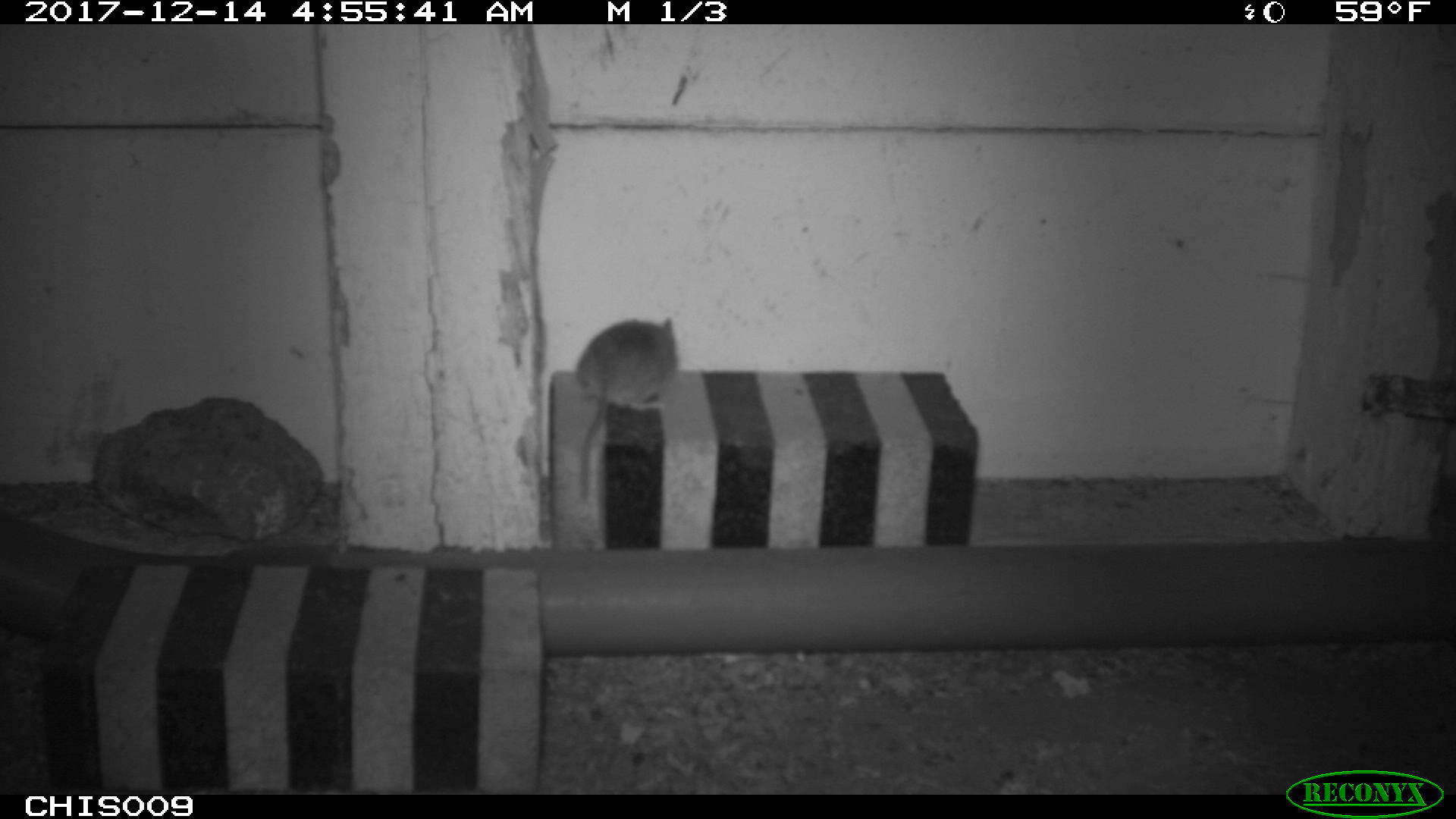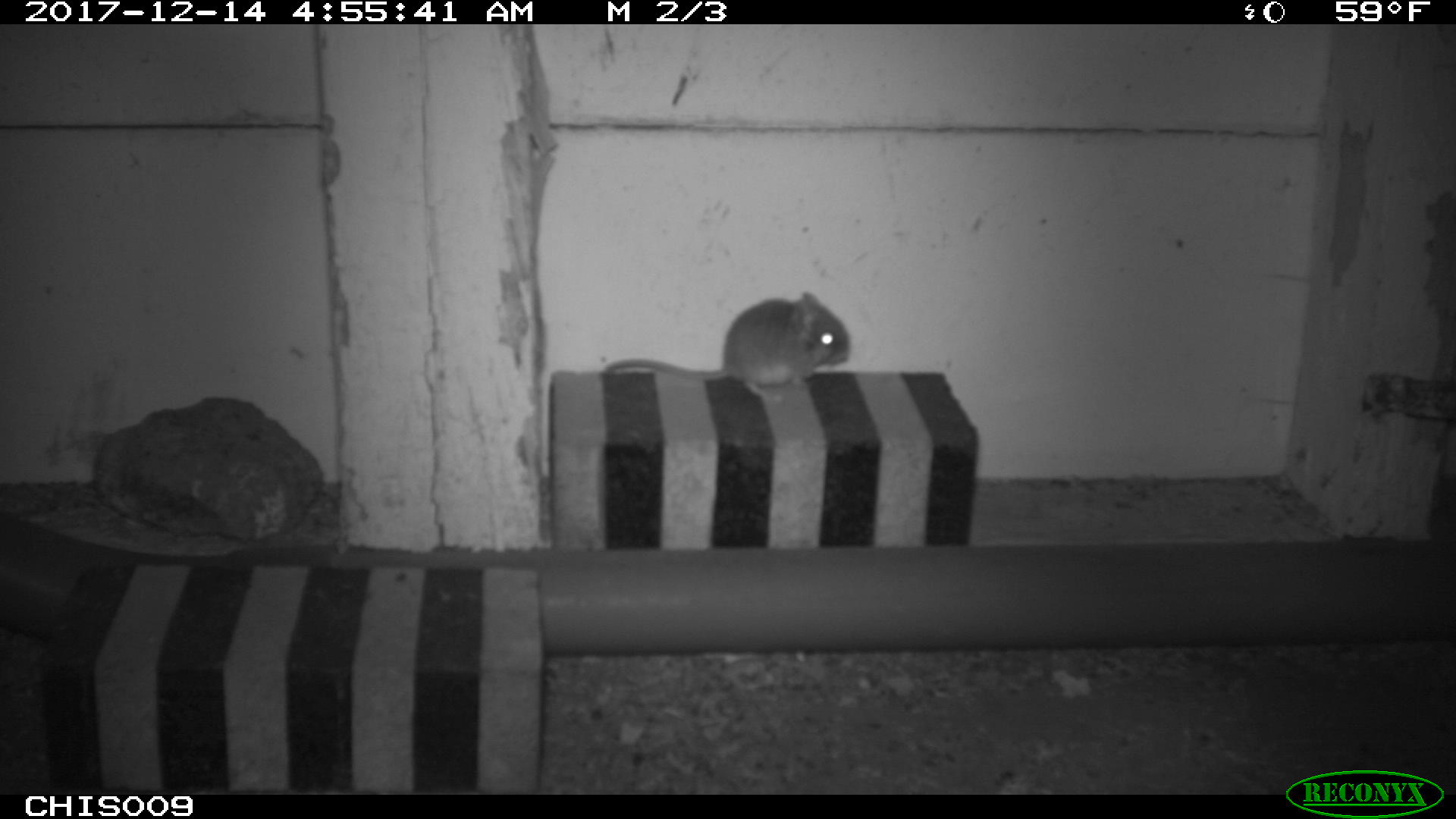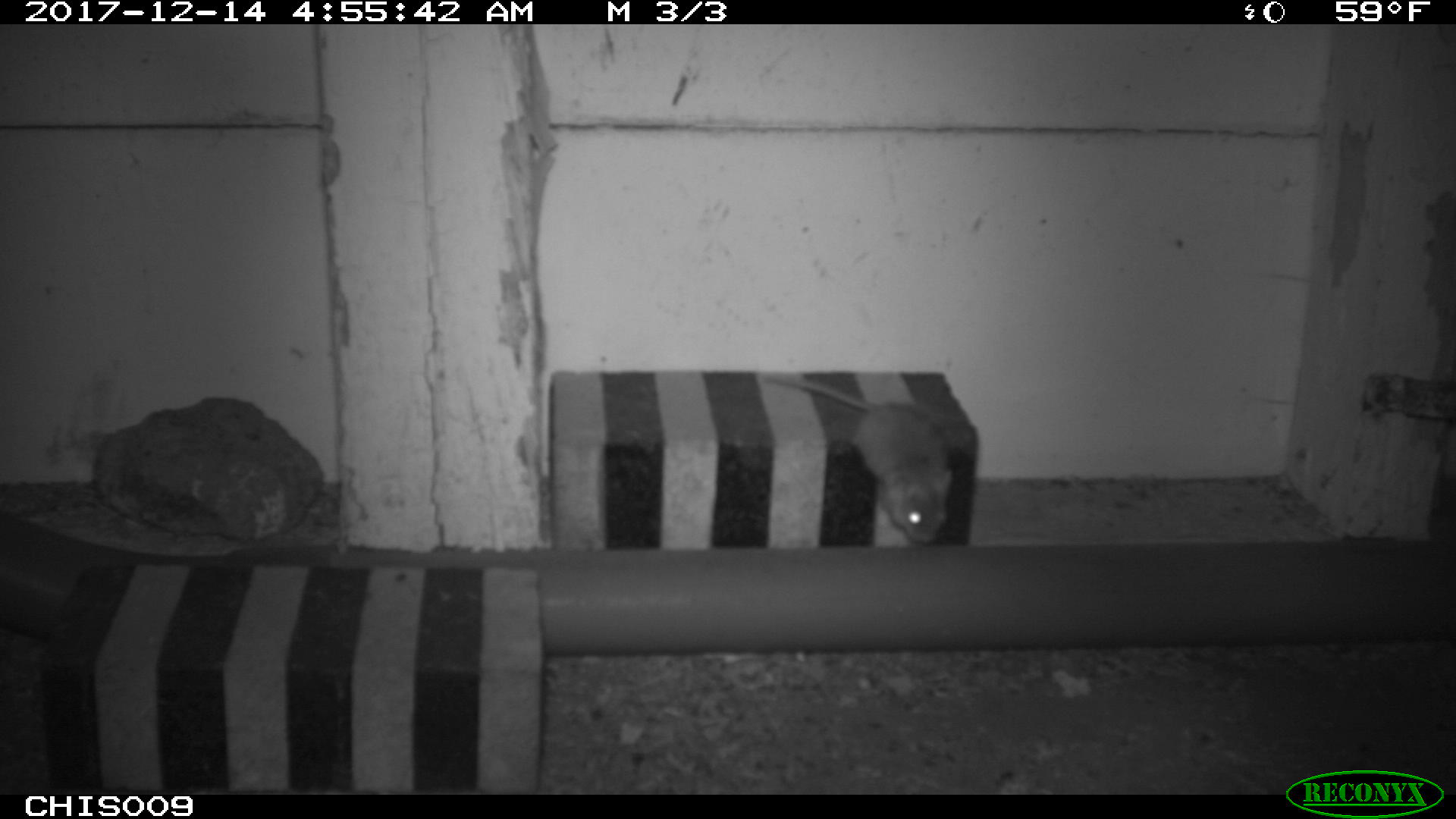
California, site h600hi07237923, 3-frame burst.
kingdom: Animalia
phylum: Chordata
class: Mammalia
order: Rodentia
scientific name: Rodentia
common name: rodent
Rodent (Rodentia).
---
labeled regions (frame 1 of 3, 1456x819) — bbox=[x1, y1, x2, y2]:
rodent: bbox=[576, 318, 677, 500]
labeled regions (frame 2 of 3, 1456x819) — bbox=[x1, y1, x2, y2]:
rodent: bbox=[605, 290, 851, 404]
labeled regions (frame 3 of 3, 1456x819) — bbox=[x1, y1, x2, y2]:
rodent: bbox=[763, 373, 953, 544]